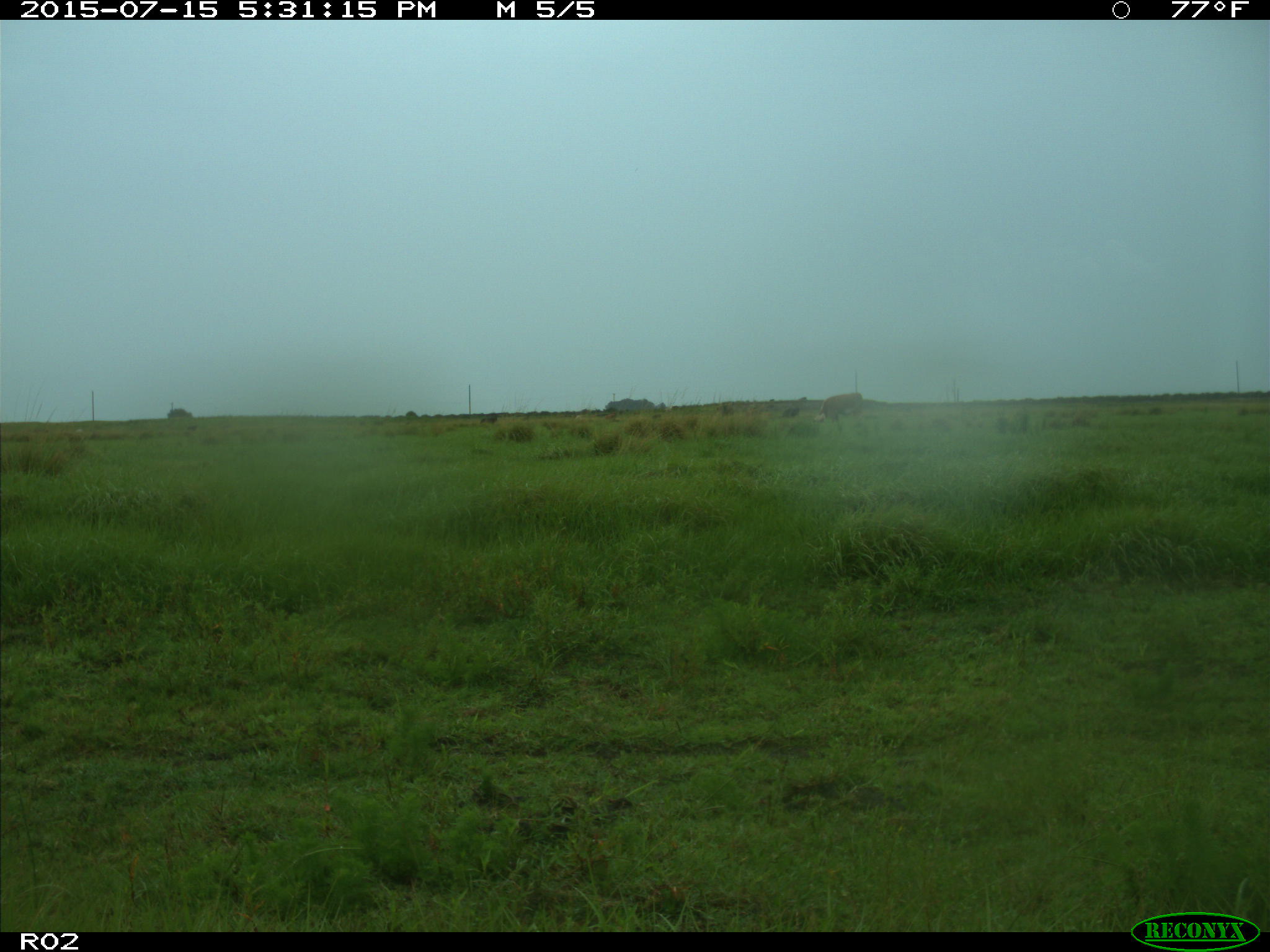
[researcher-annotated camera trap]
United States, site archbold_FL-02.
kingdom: Animalia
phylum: Chordata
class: Mammalia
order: Artiodactyla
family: Bovidae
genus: Bos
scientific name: Bos taurus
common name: domestic cow